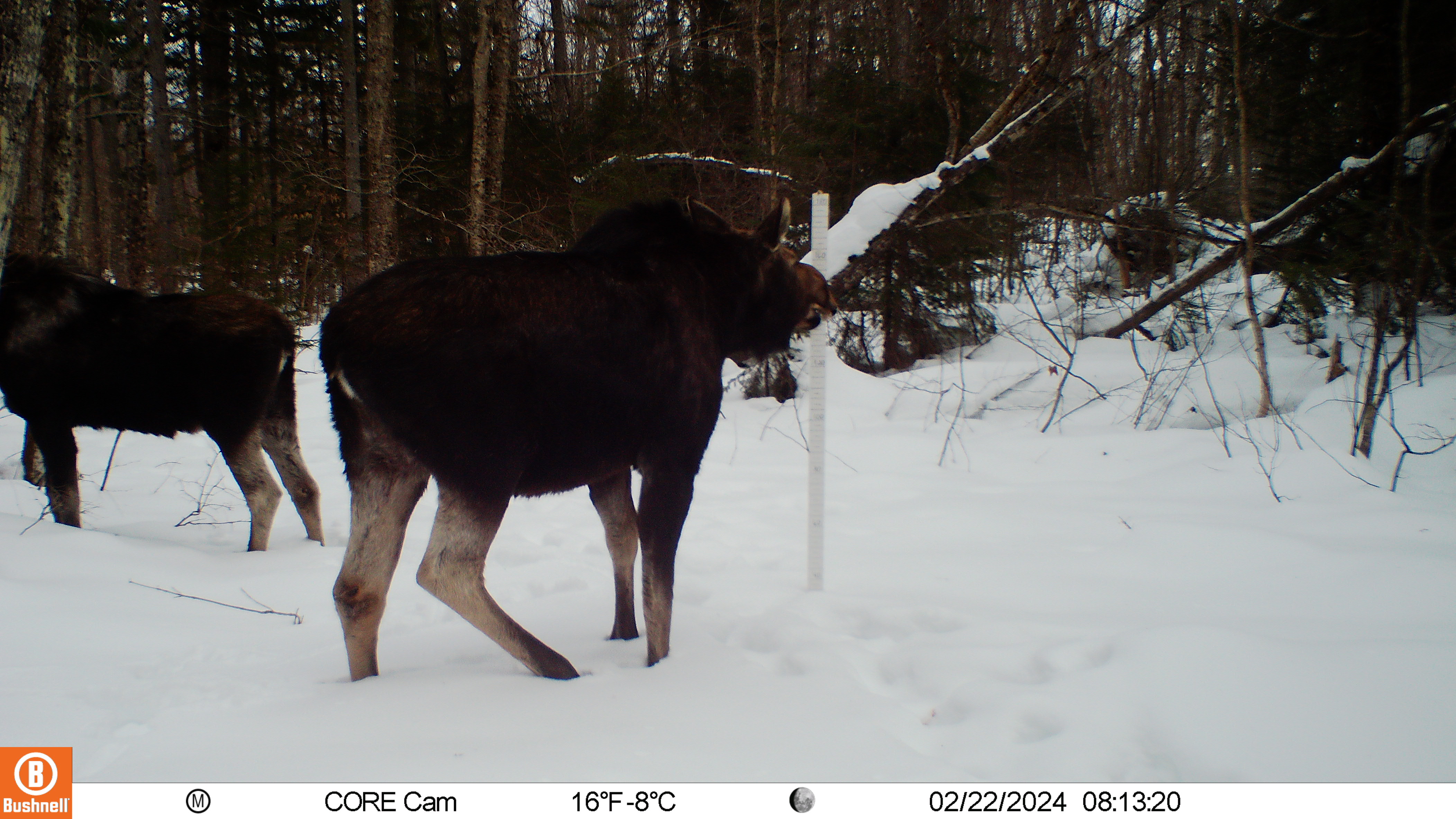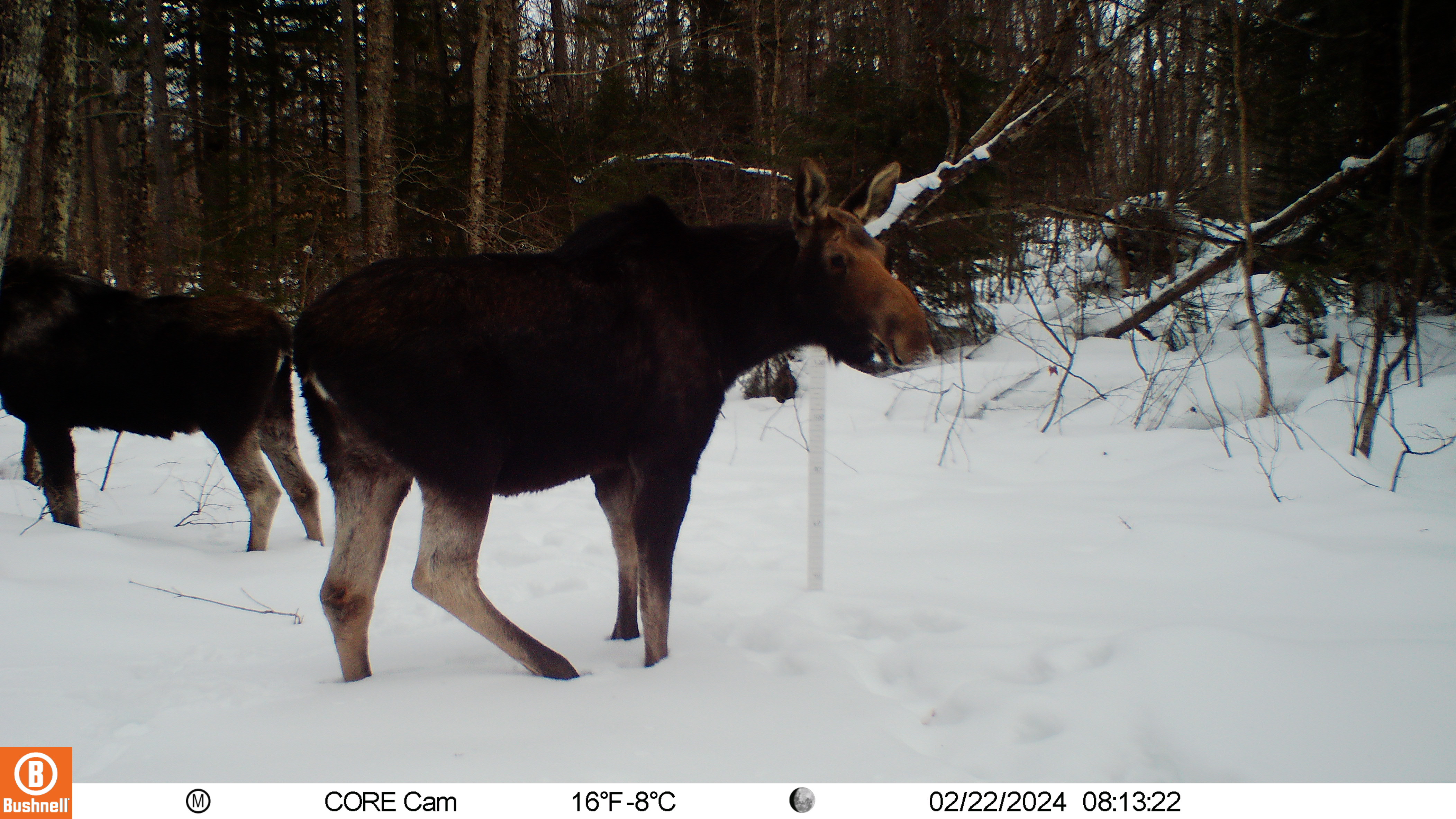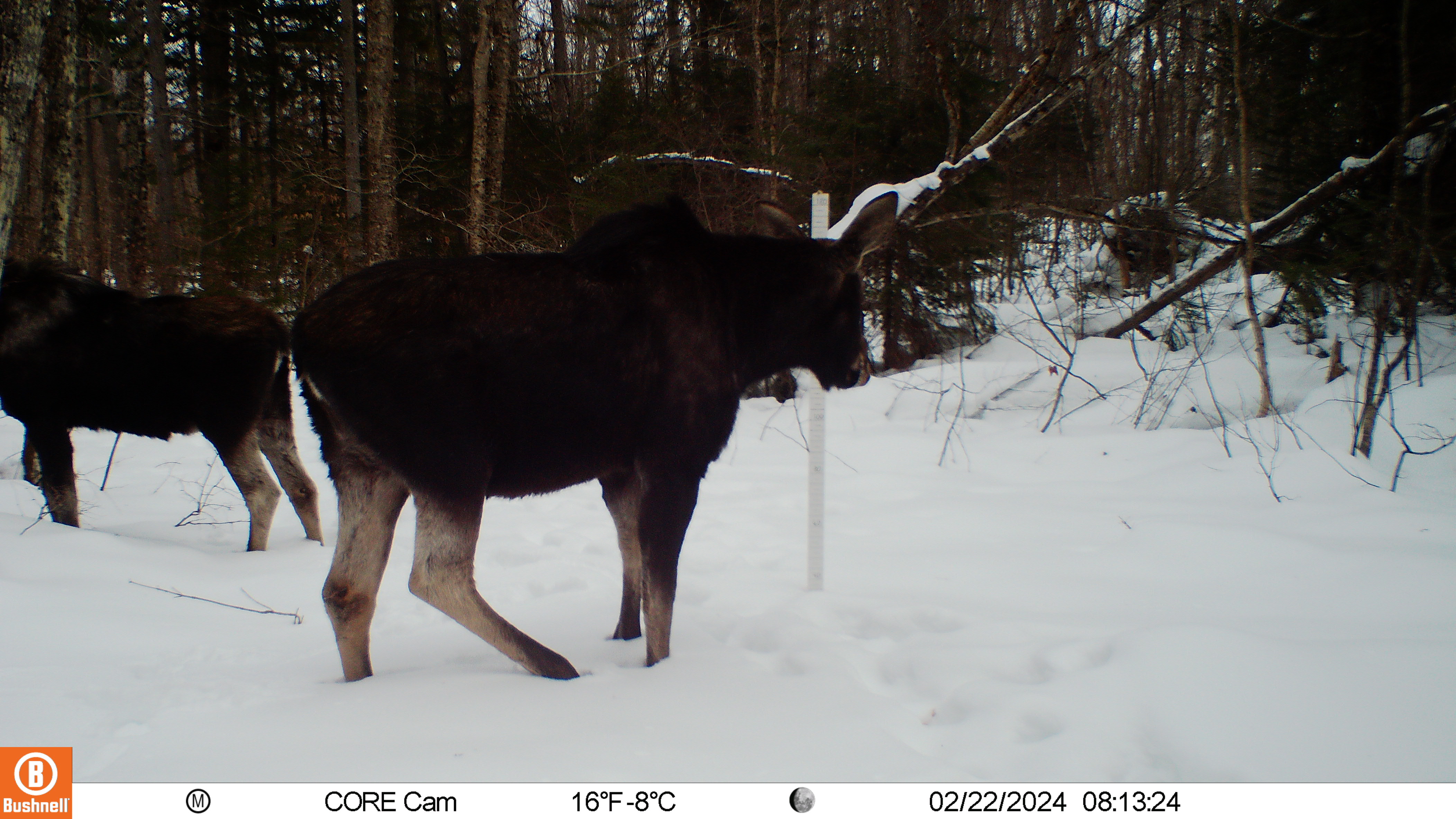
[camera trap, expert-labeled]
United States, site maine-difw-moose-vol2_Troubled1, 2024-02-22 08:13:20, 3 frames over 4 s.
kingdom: Animalia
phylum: Chordata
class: Mammalia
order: Artiodactyla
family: Cervidae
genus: Alces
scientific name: Alces alces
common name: moose